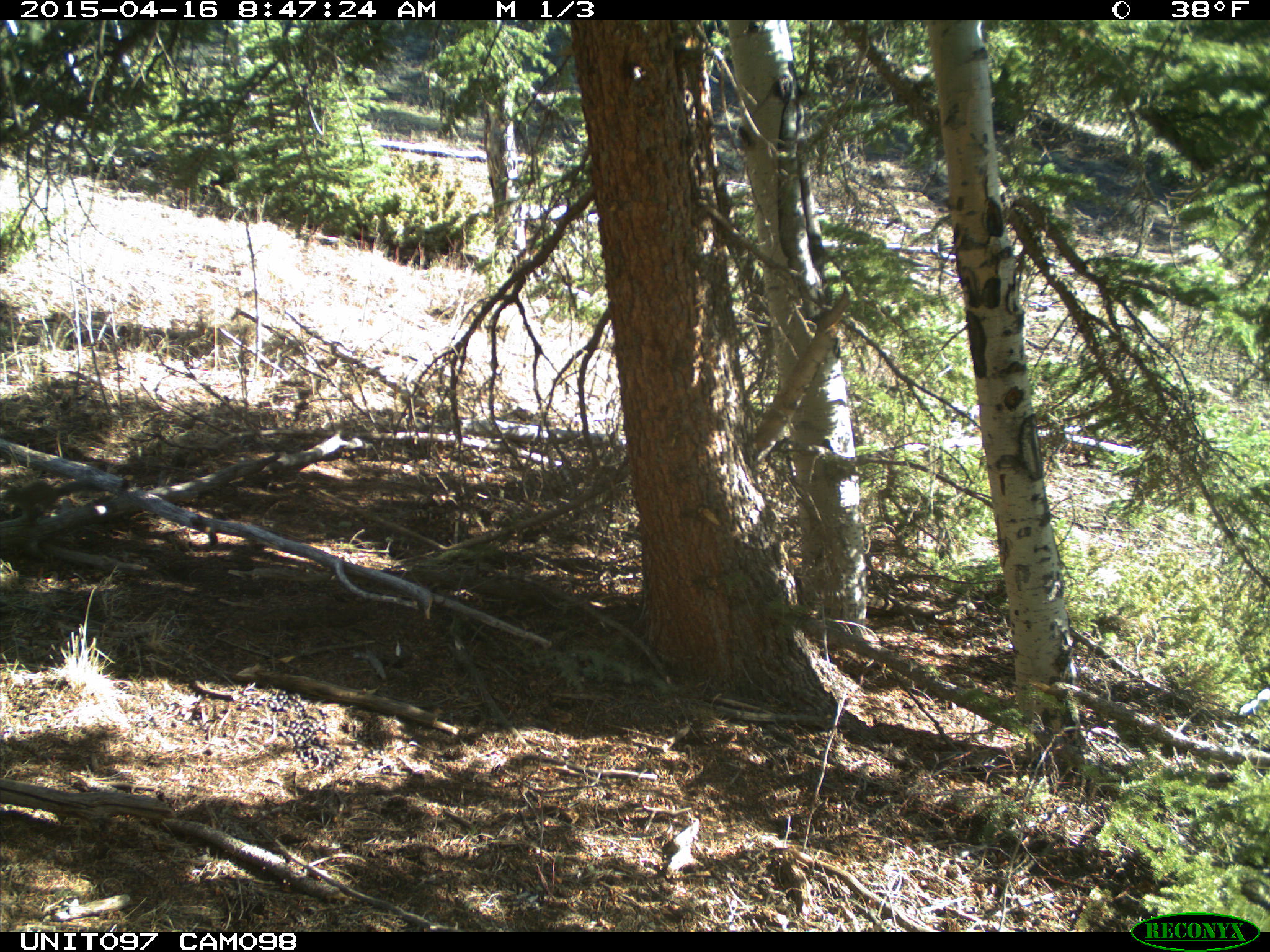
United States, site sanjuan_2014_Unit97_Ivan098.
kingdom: Animalia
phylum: Chordata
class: Mammalia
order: Rodentia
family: Sciuridae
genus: Tamiasciurus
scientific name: Tamiasciurus hudsonicus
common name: american red squirrel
Tamiasciurus hudsonicus (american red squirrel).